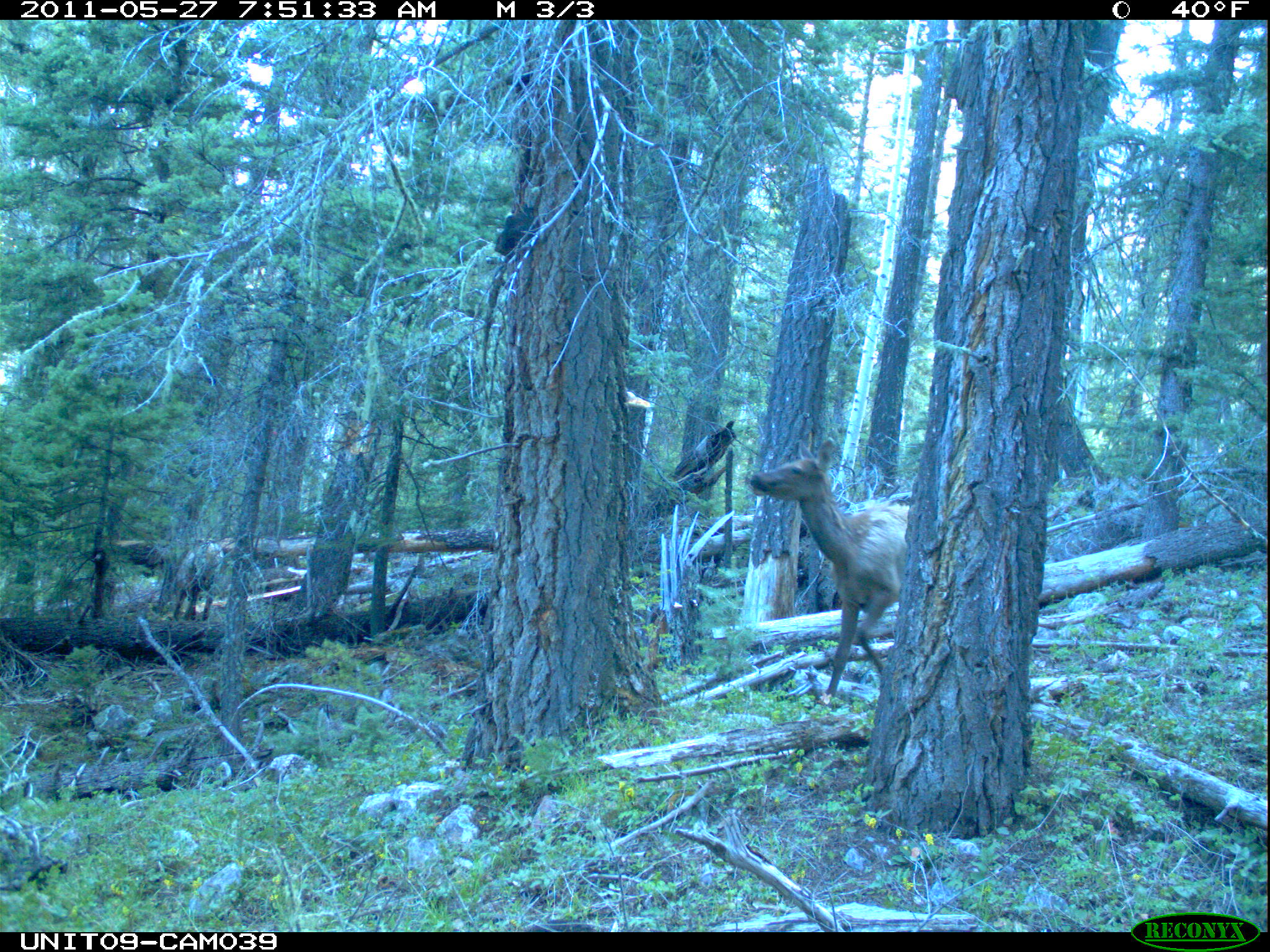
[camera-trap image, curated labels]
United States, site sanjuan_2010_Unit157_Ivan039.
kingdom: Animalia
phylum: Chordata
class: Mammalia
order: Artiodactyla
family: Cervidae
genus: Cervus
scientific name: Cervus elaphus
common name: red deer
Cervus elaphus (red deer).